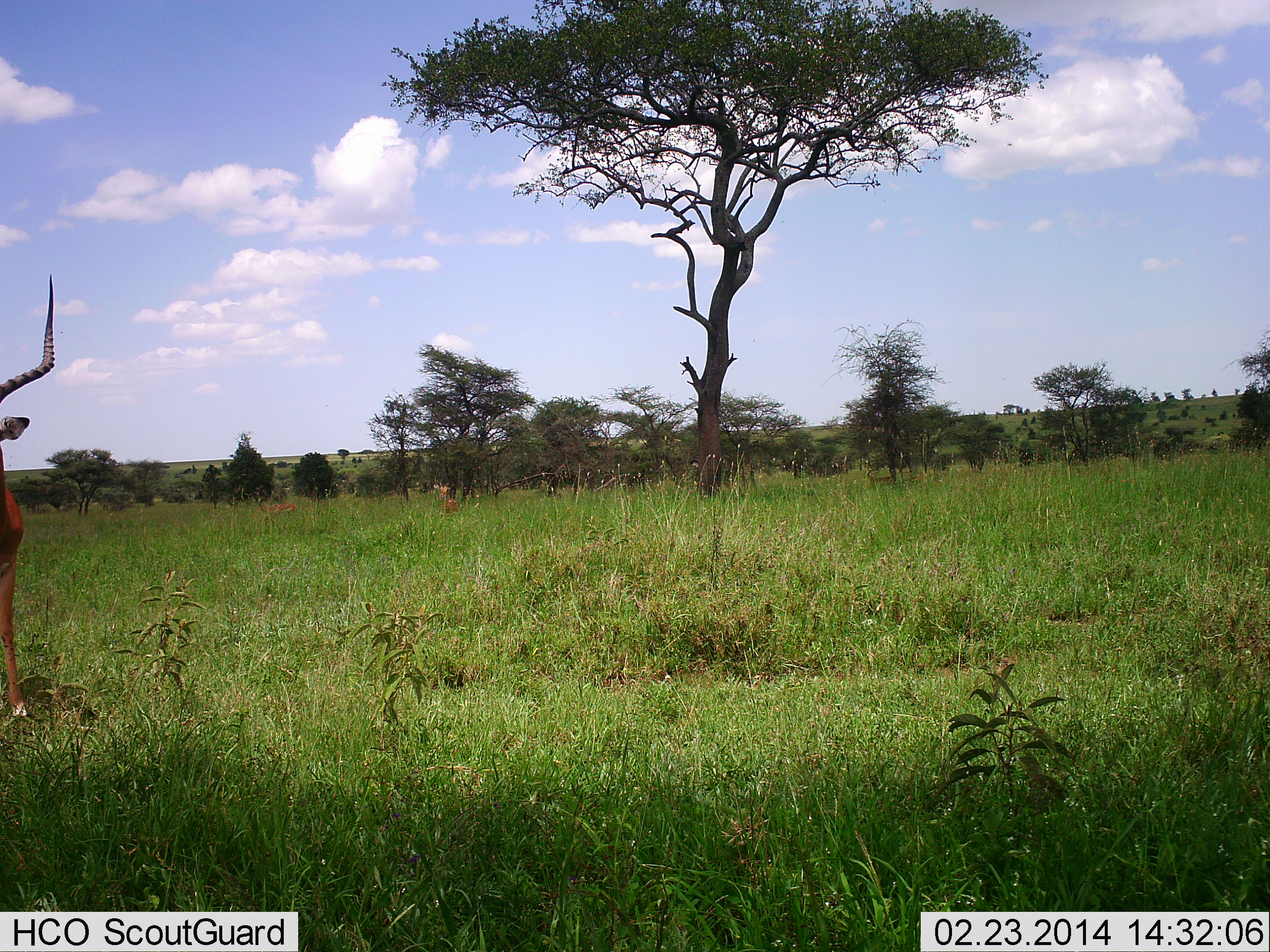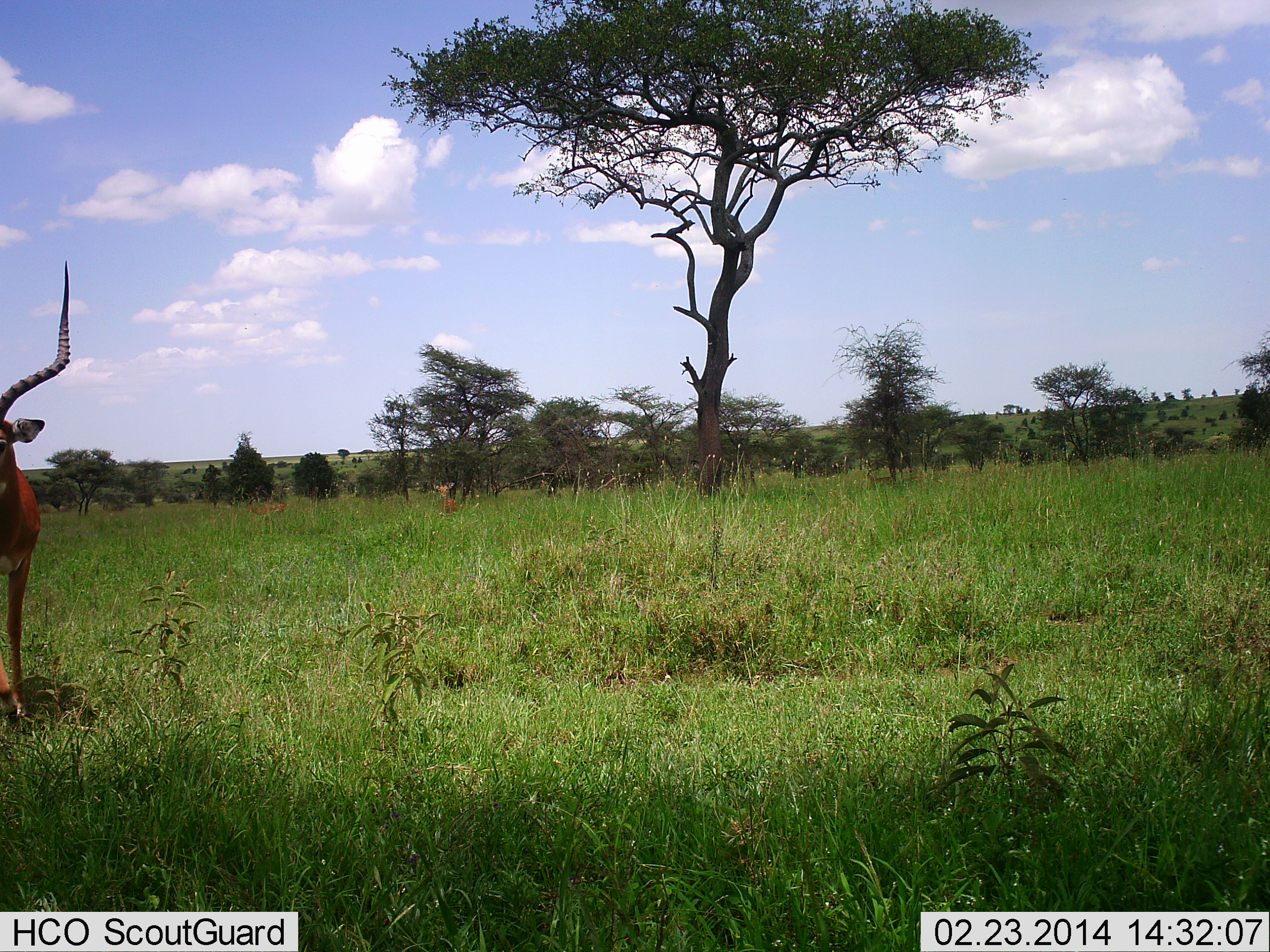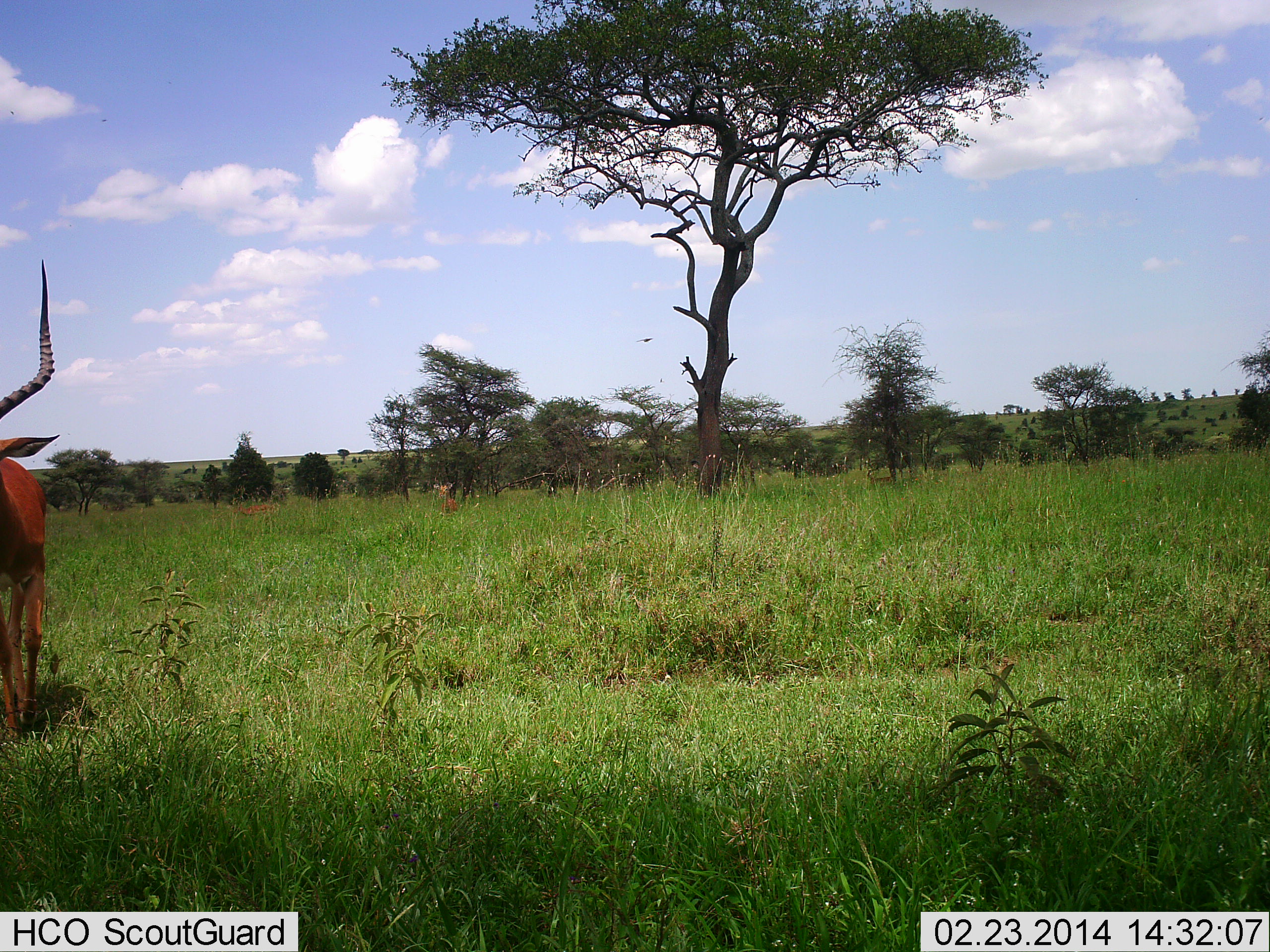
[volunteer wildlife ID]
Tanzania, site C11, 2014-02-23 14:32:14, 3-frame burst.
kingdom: Animalia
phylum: Chordata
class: Mammalia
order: Artiodactyla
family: Bovidae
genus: Aepyceros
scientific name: Aepyceros melampus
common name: impala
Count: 3.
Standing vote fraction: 92%.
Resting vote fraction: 8%.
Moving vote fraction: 17%.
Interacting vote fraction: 0%.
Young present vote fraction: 8%.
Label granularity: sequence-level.